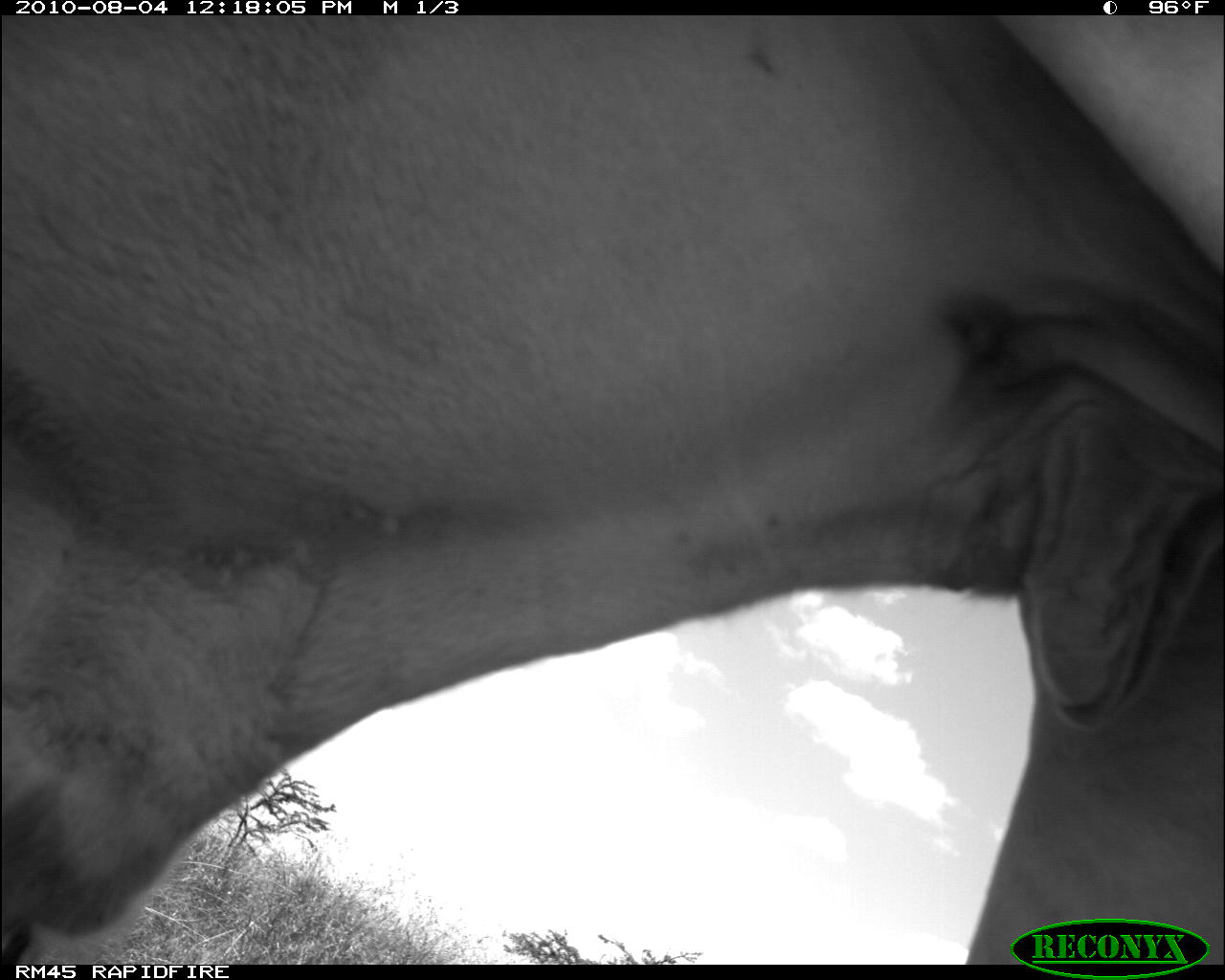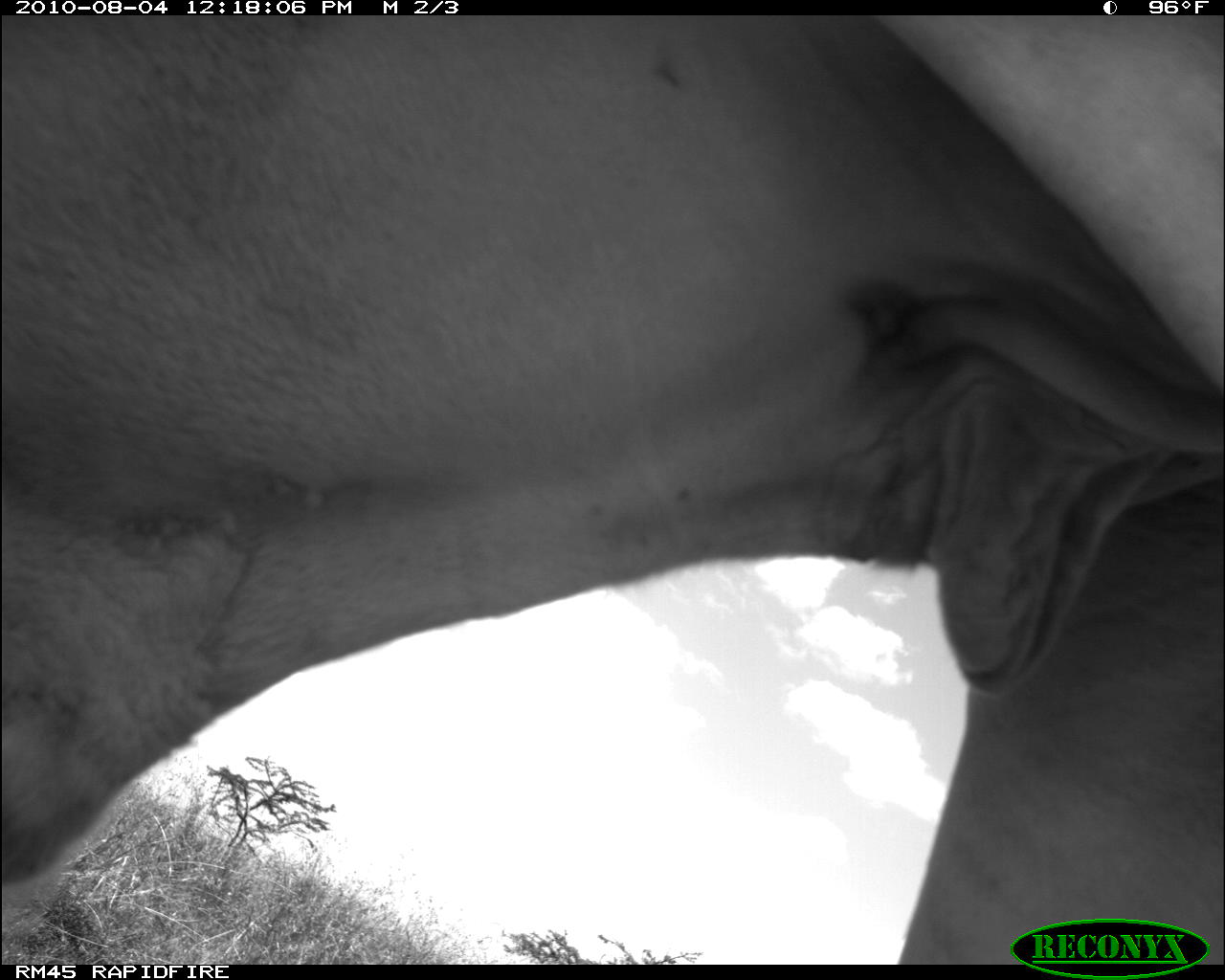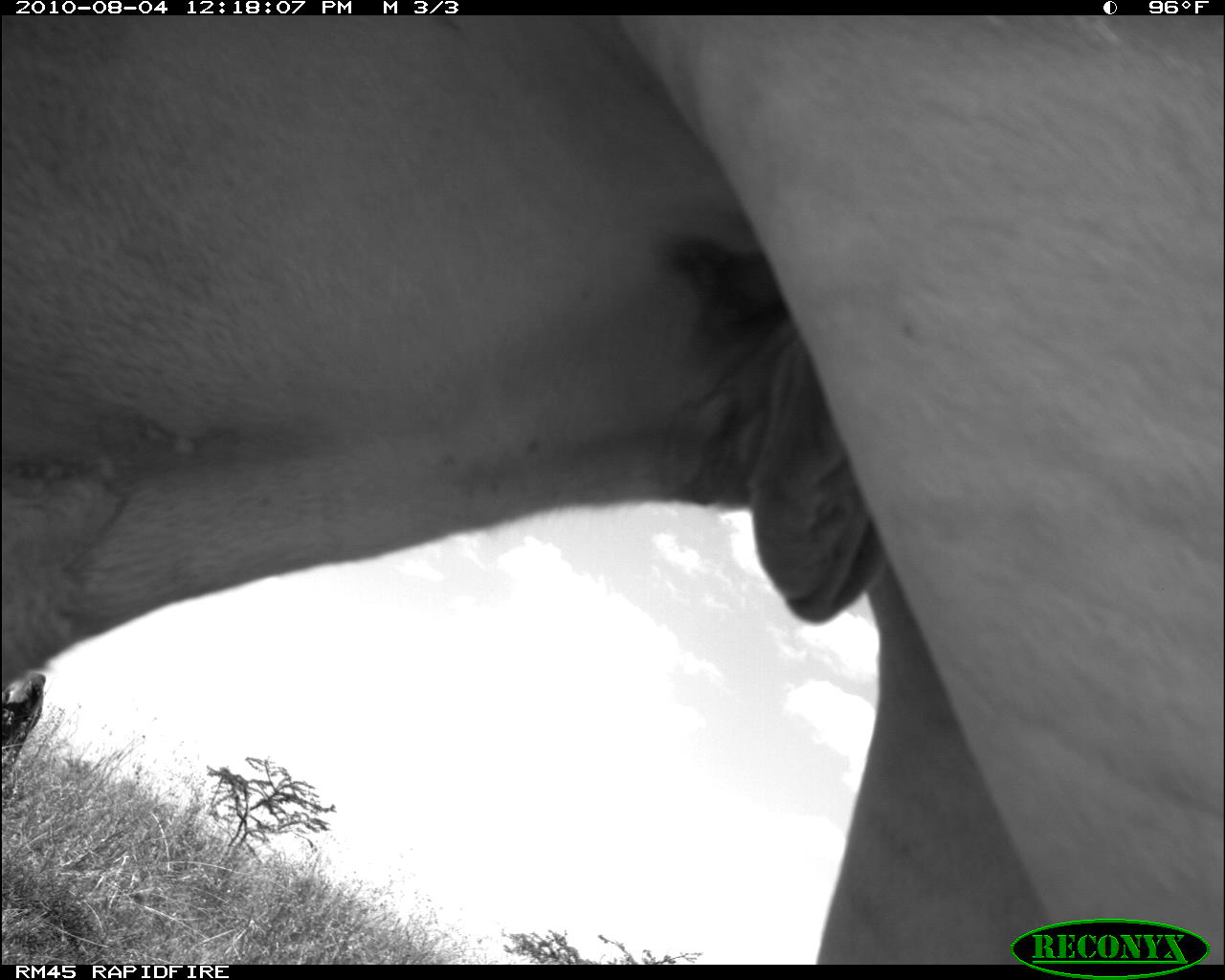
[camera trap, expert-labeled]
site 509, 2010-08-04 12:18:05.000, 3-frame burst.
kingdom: Animalia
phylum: Chordata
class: Mammalia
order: Artiodactyla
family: Bovidae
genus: Bos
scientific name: Bos taurus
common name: domestic cattle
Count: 1.